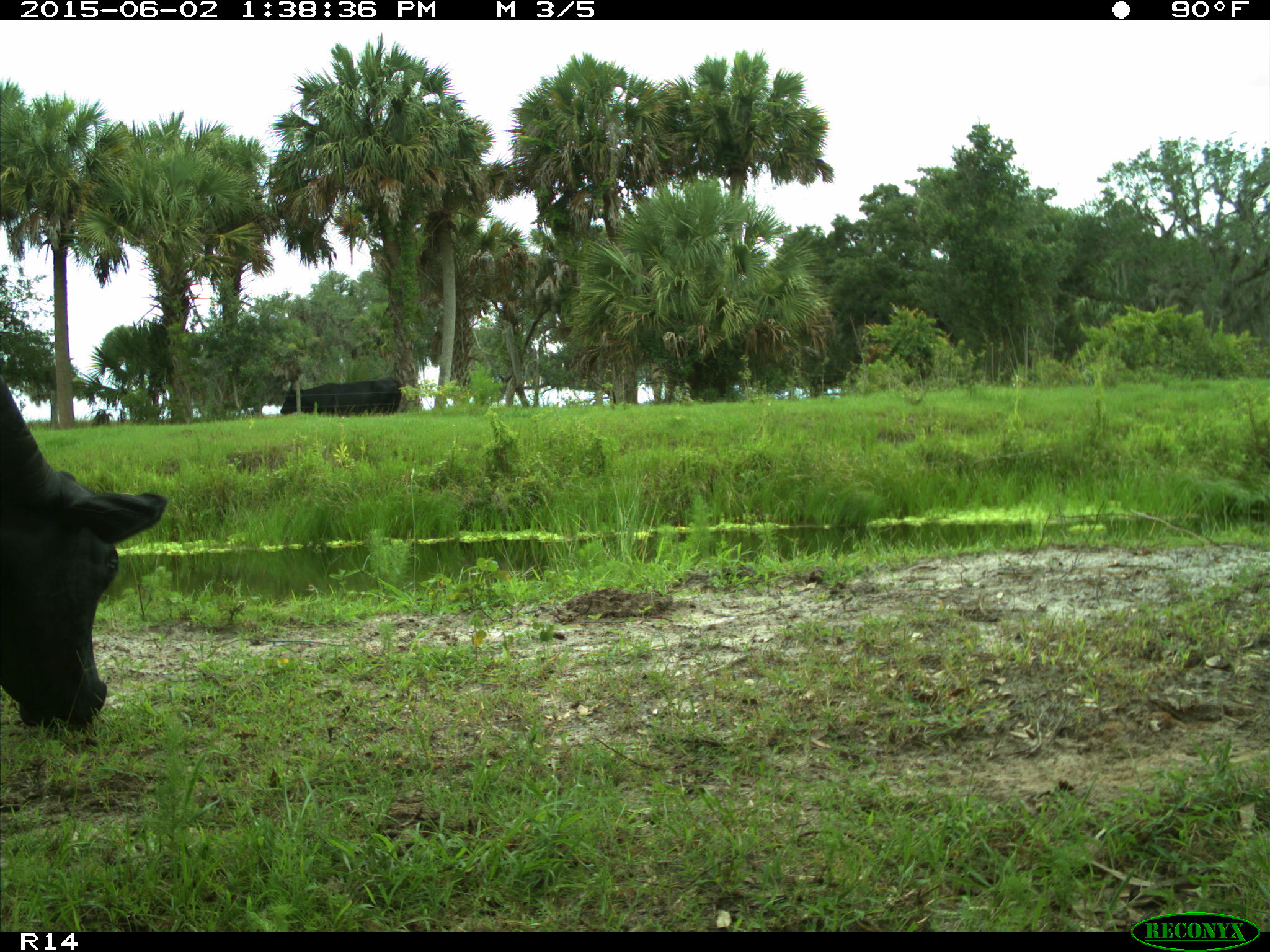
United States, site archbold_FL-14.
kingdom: Animalia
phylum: Chordata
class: Mammalia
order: Artiodactyla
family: Bovidae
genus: Bos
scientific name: Bos taurus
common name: domestic cow